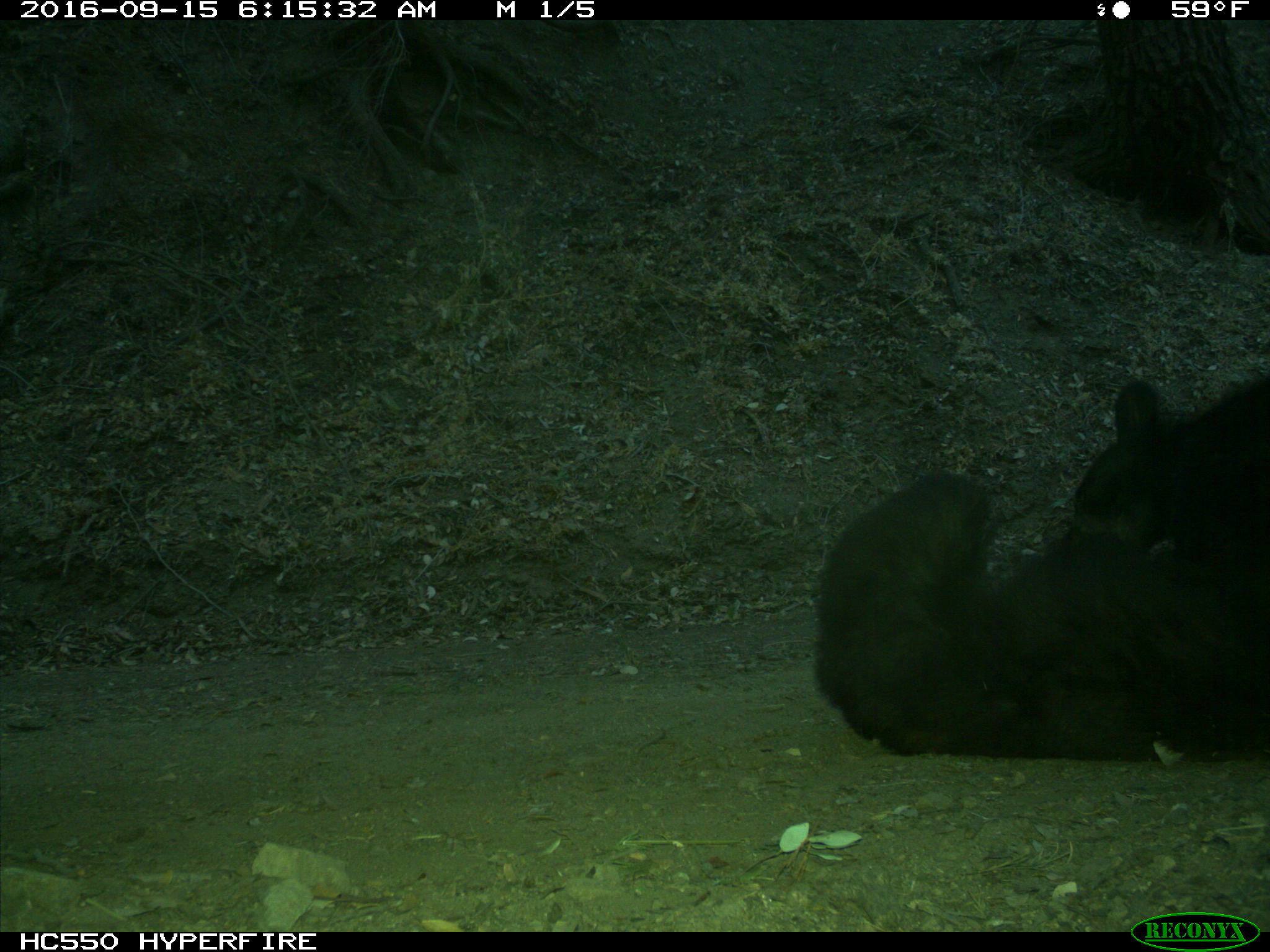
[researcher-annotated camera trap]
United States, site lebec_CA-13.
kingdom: Animalia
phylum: Chordata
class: Mammalia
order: Carnivora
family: Ursidae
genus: Ursus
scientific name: Ursus americanus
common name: american black bear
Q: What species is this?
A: Ursus americanus (american black bear).